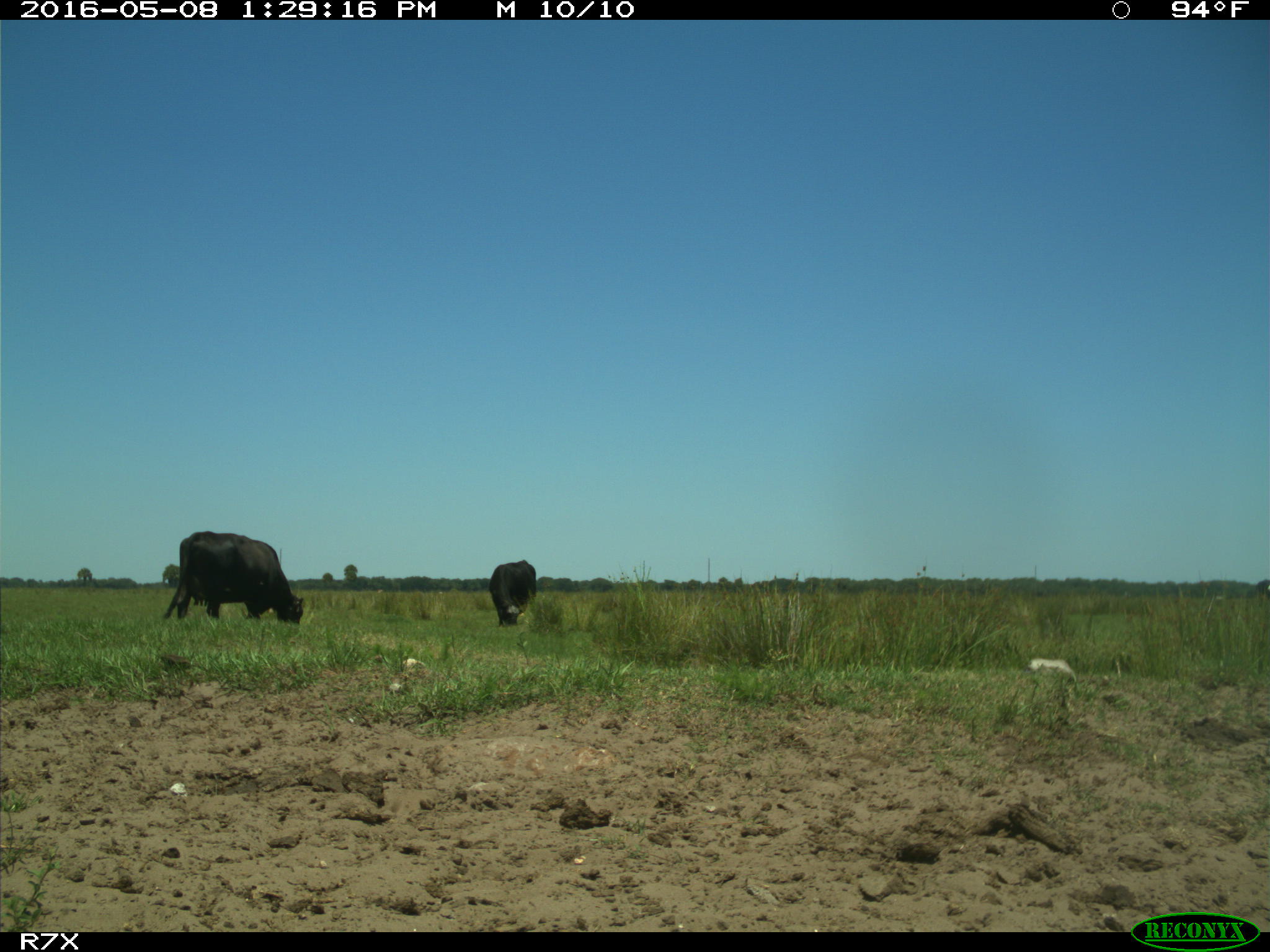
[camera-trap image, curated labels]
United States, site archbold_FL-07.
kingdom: Animalia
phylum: Chordata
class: Mammalia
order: Artiodactyla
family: Bovidae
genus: Bos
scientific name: Bos taurus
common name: domestic cow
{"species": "Bos taurus (domestic cow)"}